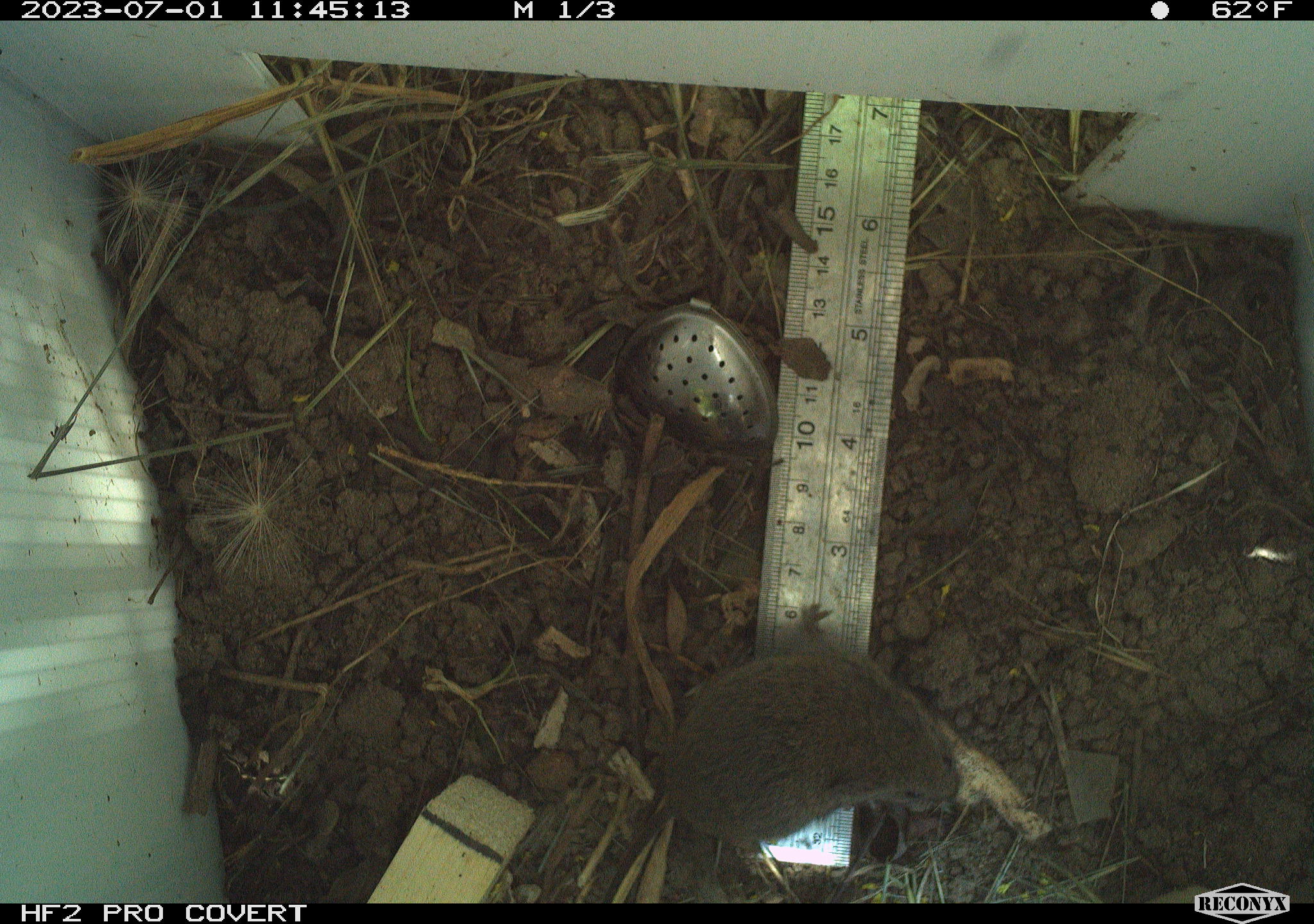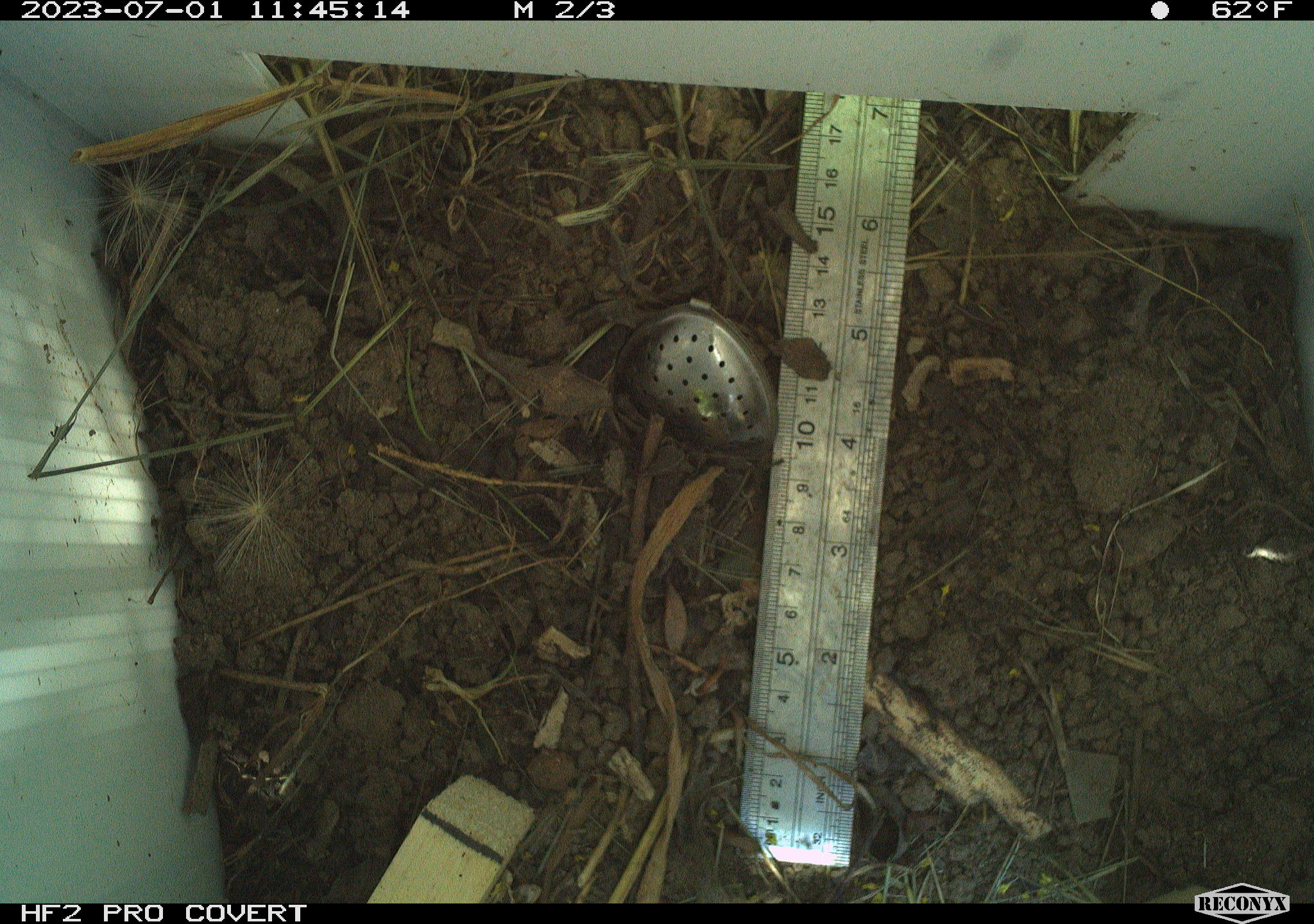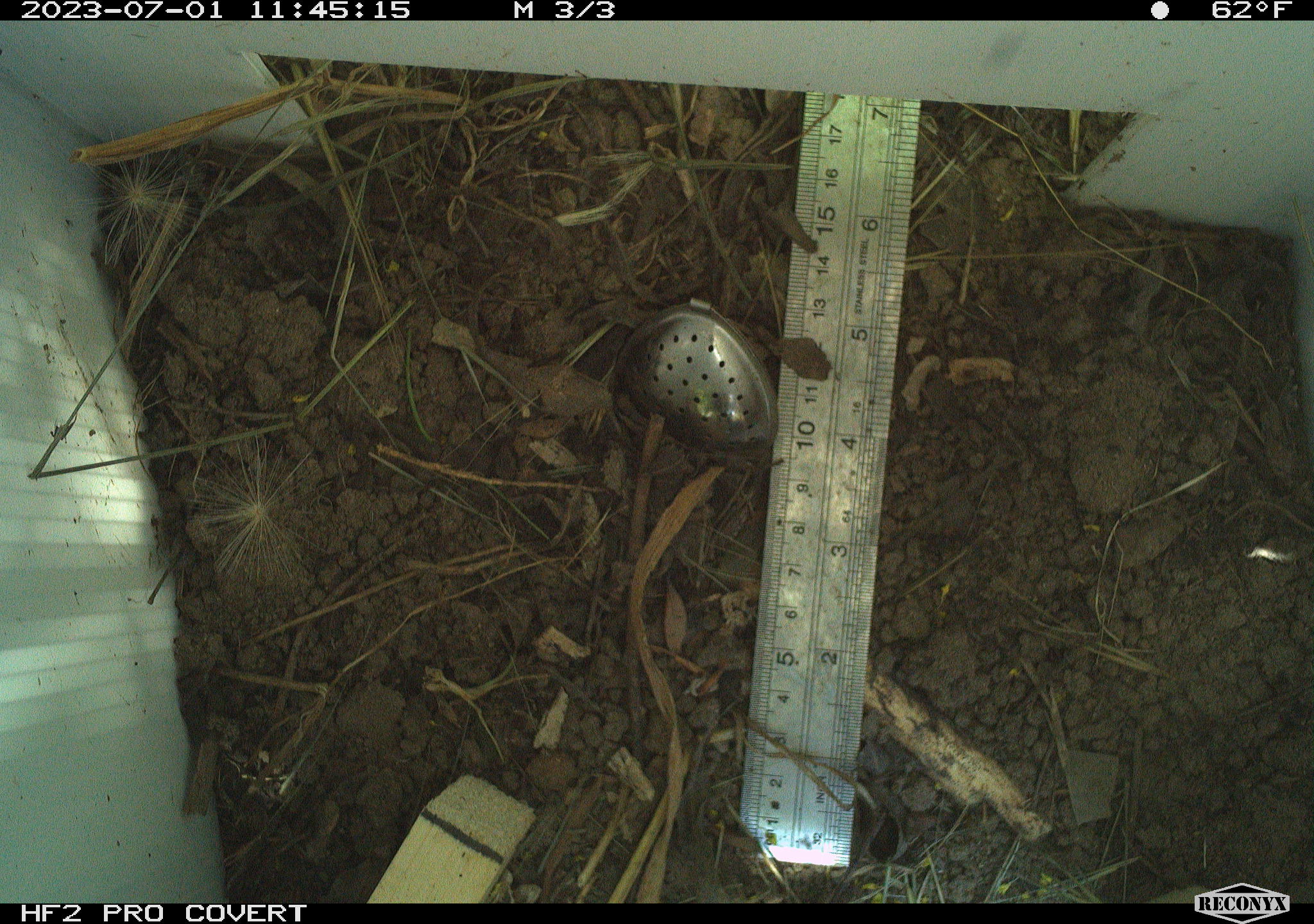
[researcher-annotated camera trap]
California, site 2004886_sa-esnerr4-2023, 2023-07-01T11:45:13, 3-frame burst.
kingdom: Animalia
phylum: Chordata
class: Mammalia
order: Rodentia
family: Cricetidae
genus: Microtus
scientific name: Microtus californicus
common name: california vole